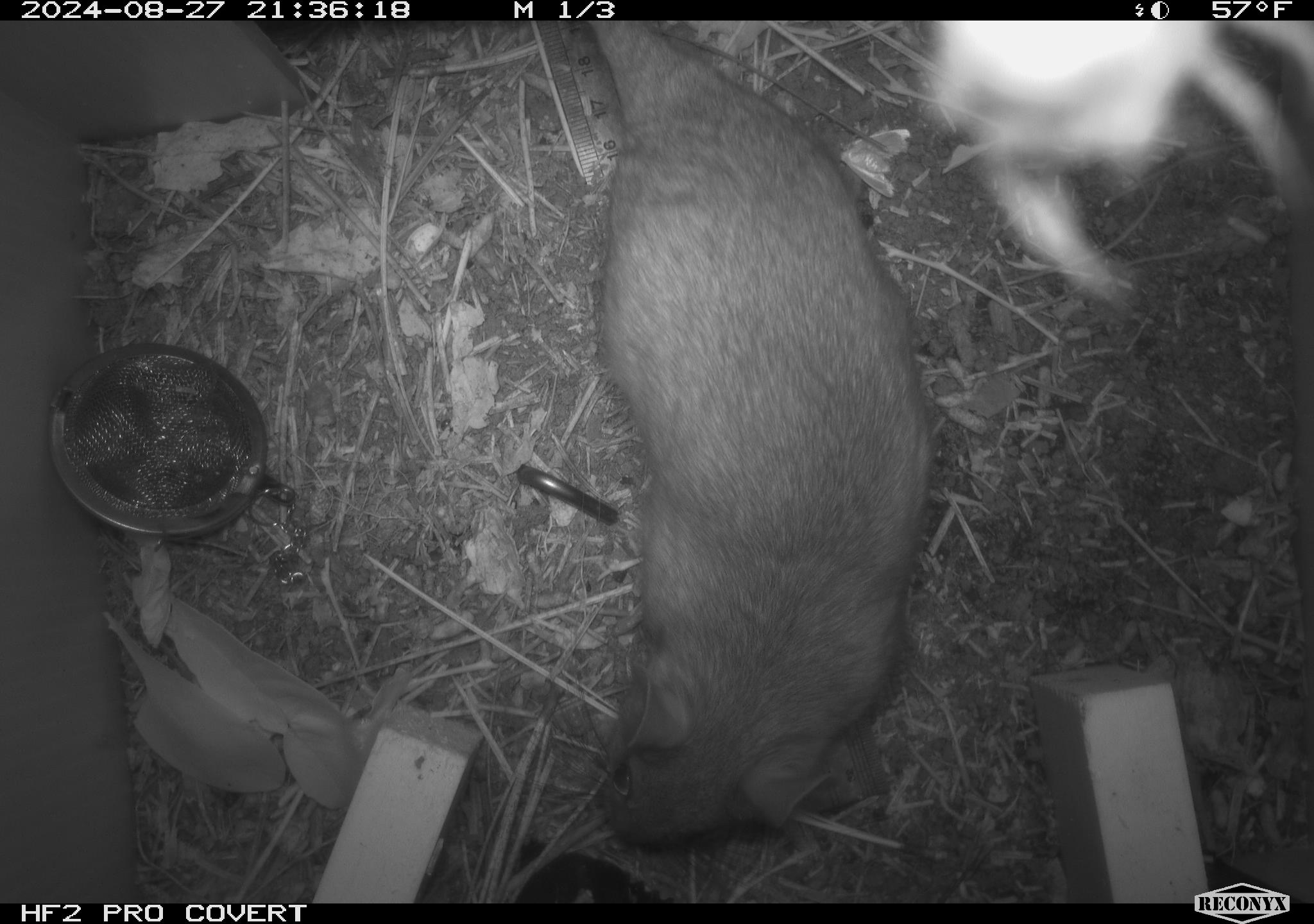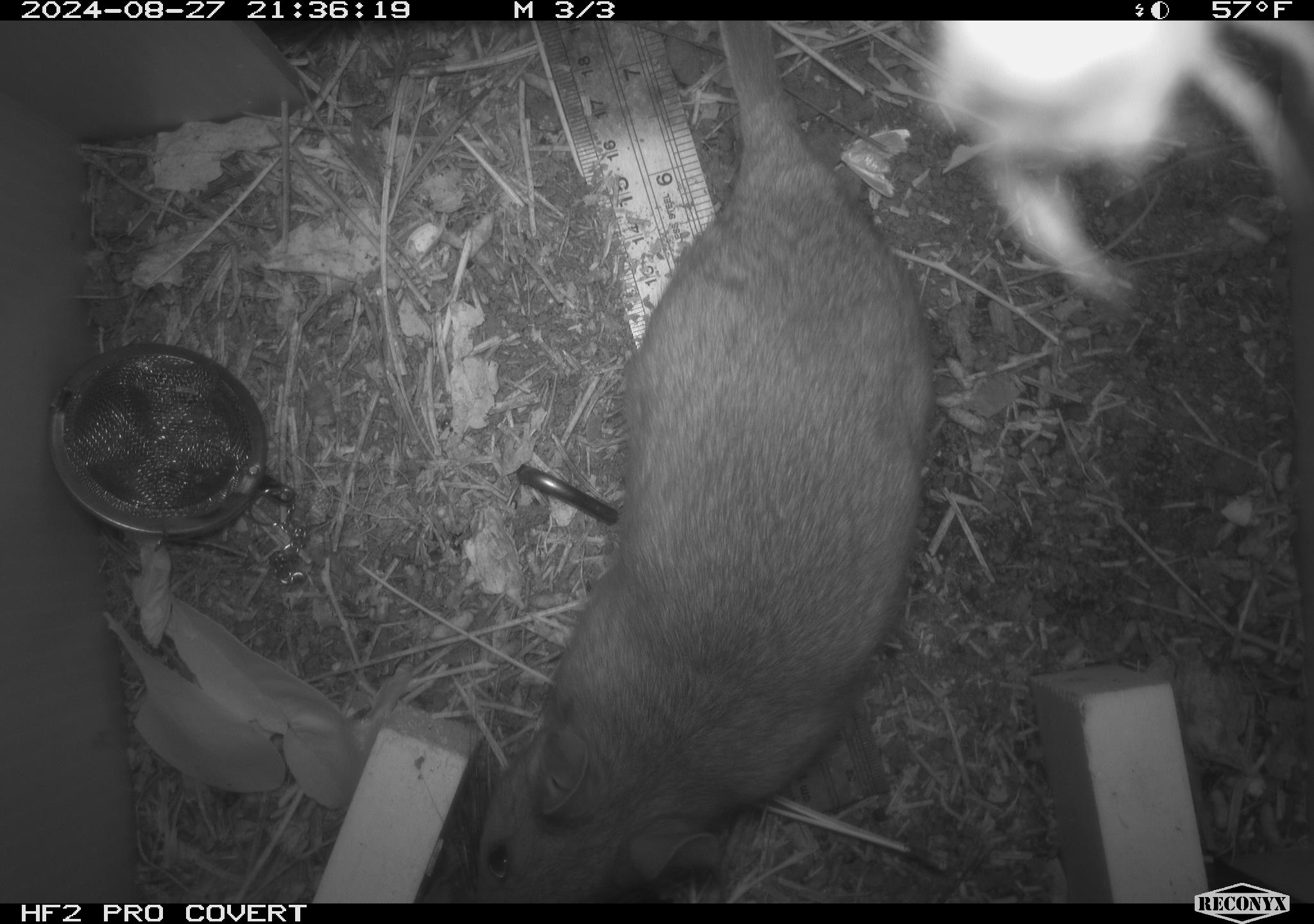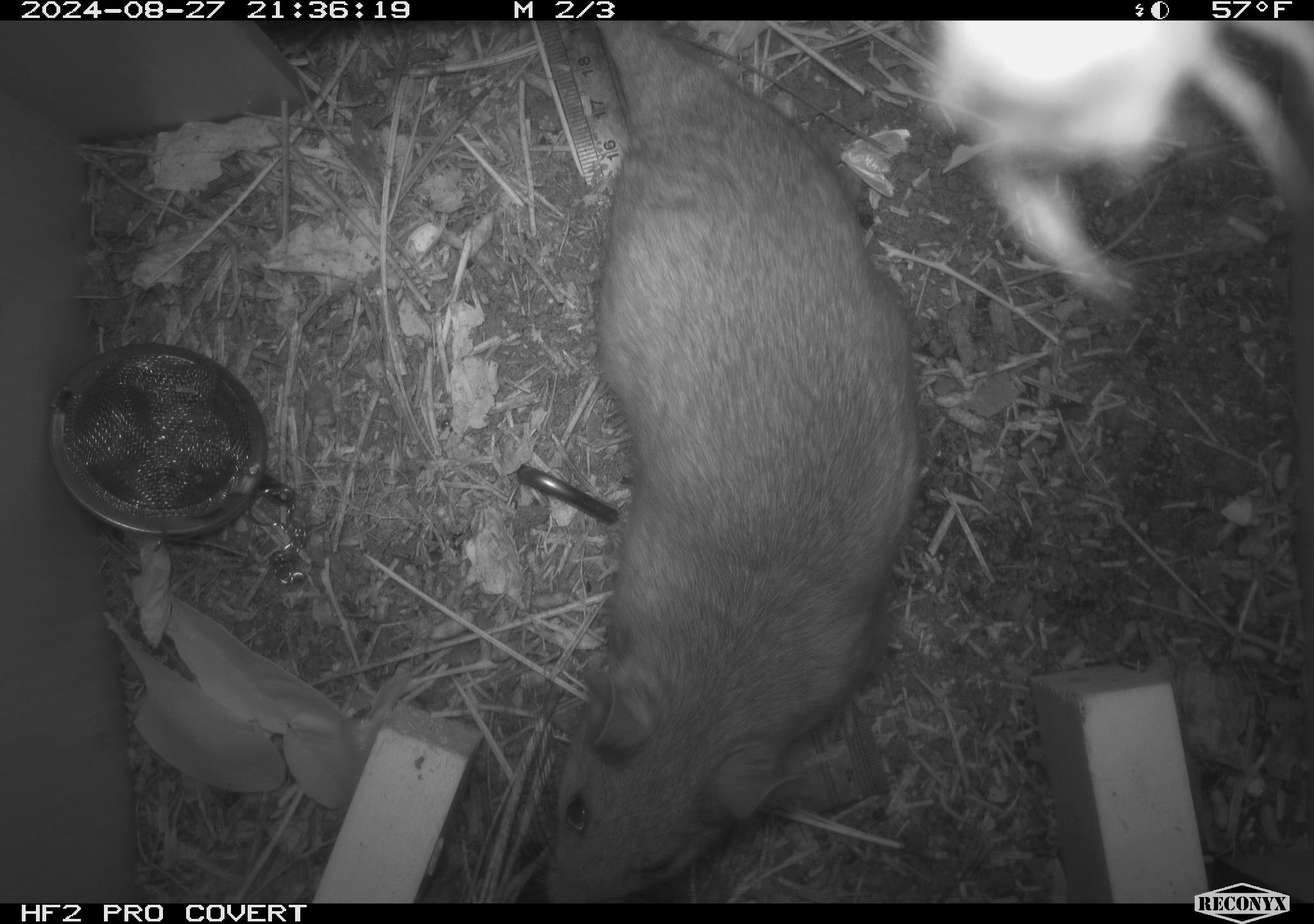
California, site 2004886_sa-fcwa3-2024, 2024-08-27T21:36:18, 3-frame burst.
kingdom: Animalia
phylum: Chordata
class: Mammalia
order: Rodentia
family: Cricetidae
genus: Neotoma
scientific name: Neotoma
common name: pack rat or woodrat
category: neotoma species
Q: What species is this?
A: Neotoma species (pack rat or woodrat) (Neotoma).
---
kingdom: Animalia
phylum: Arthropoda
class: Arachnida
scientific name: Arachnida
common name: arachnids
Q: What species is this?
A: Arachnids (Arachnida).